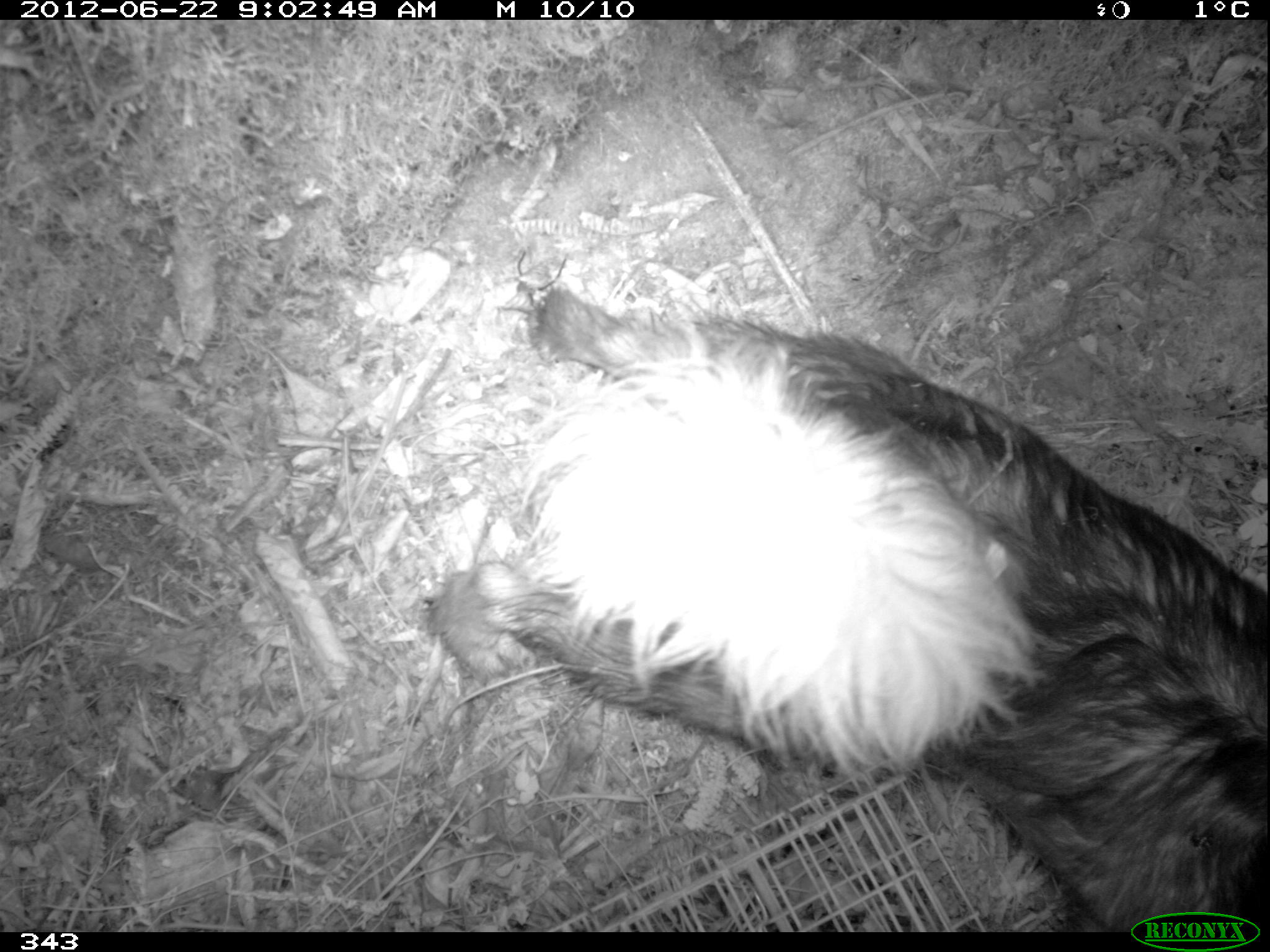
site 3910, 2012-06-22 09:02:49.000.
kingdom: Animalia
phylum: Chordata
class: Mammalia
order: Carnivora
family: Canidae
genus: Canis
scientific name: Canis familiaris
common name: domestic dog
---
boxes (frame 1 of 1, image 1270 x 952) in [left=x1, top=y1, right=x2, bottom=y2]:
canis familiaris: [left=423, top=282, right=1268, bottom=931]